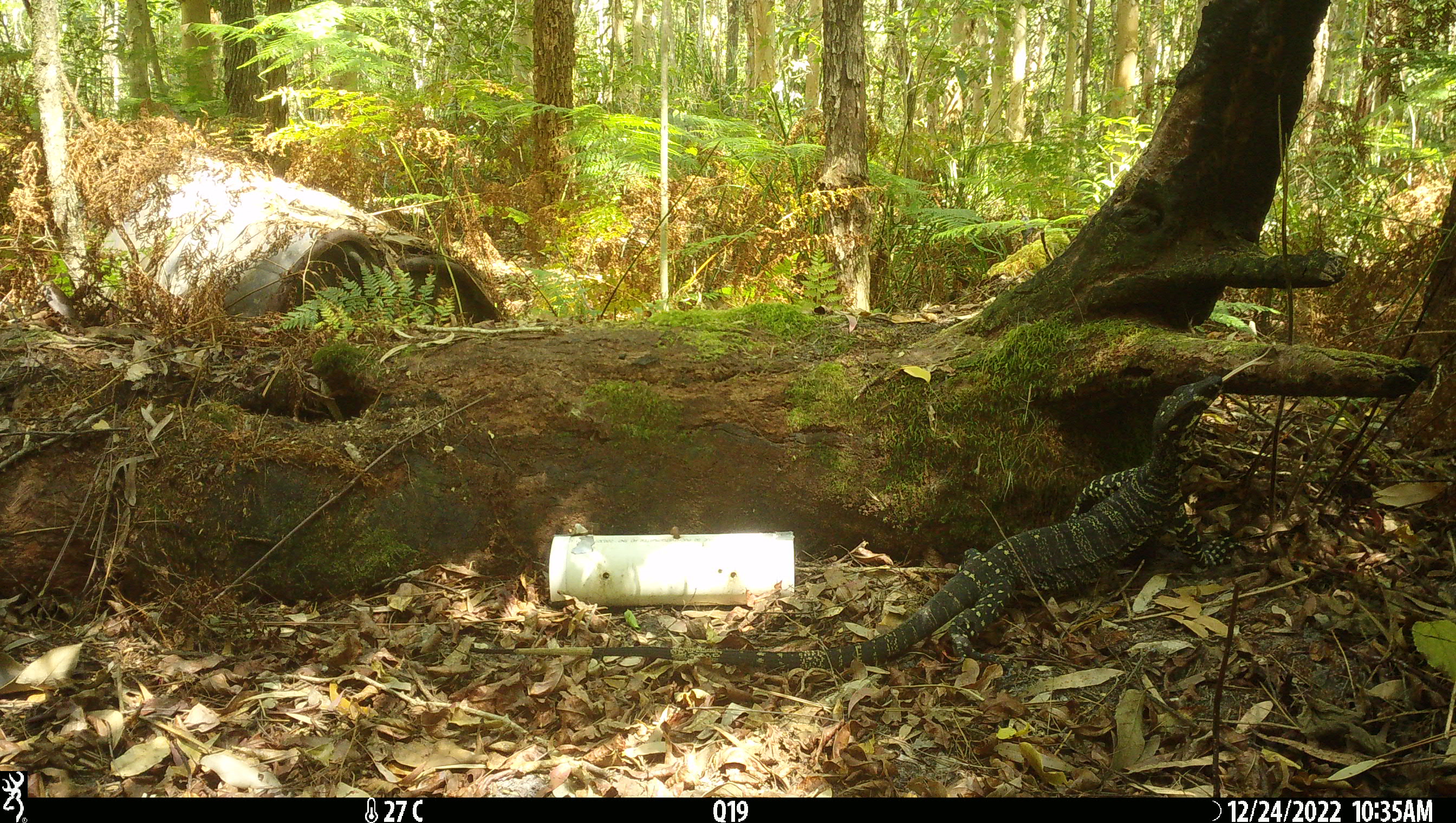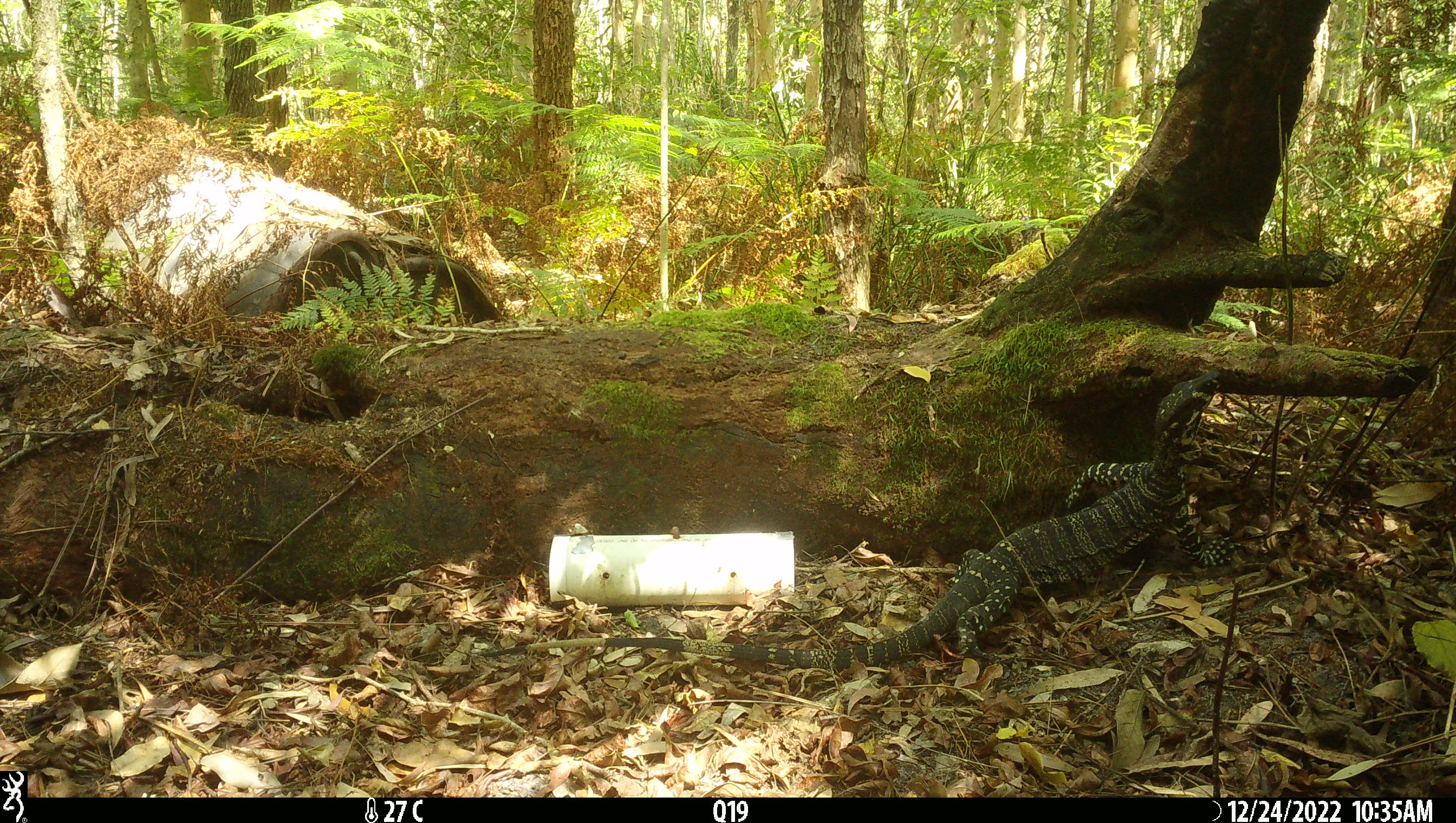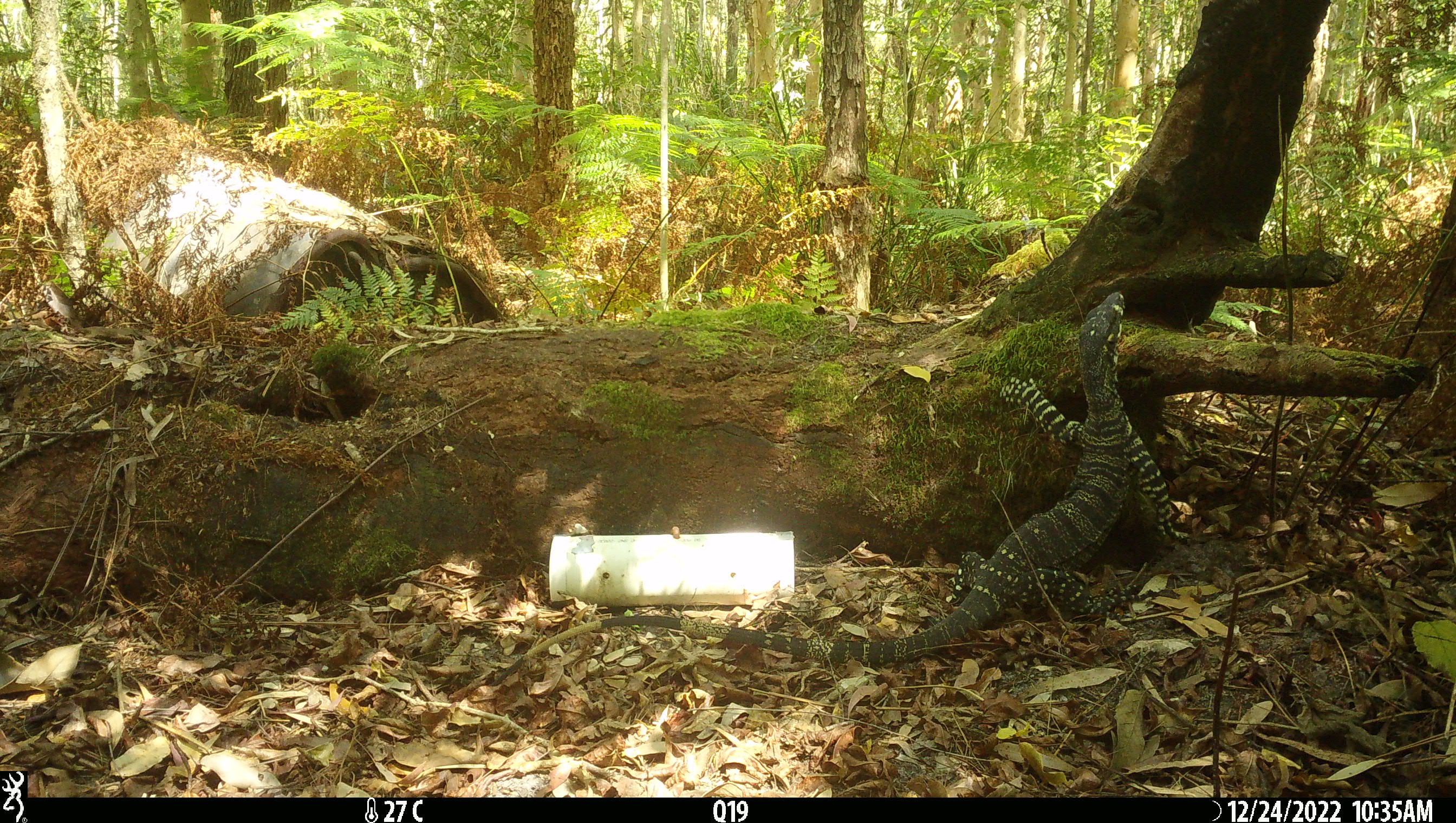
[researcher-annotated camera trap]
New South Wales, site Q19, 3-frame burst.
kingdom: Animalia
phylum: Chordata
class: Reptilia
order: Squamata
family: Varanidae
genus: Varanus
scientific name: Varanus varius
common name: lace monitor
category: goanna